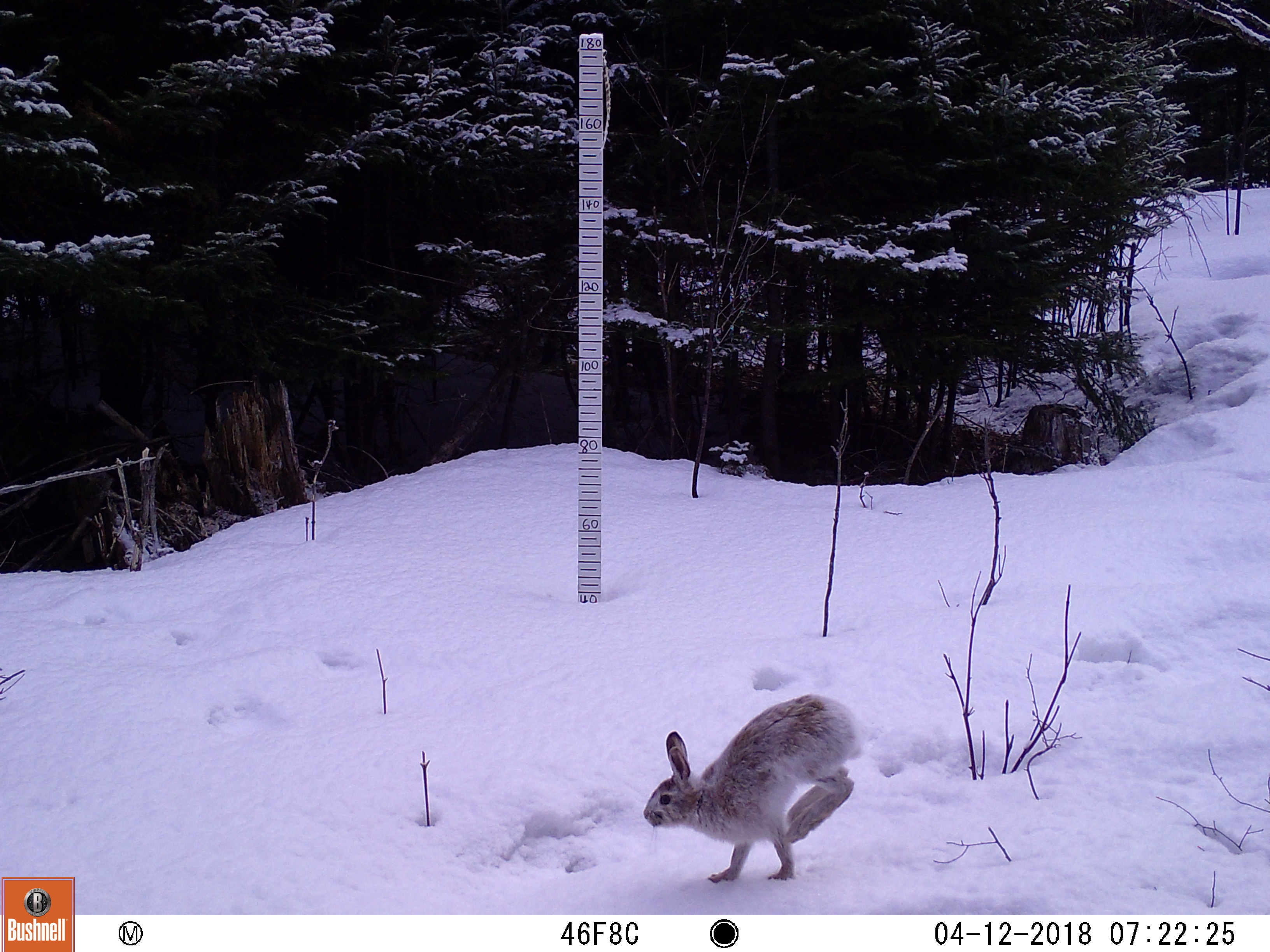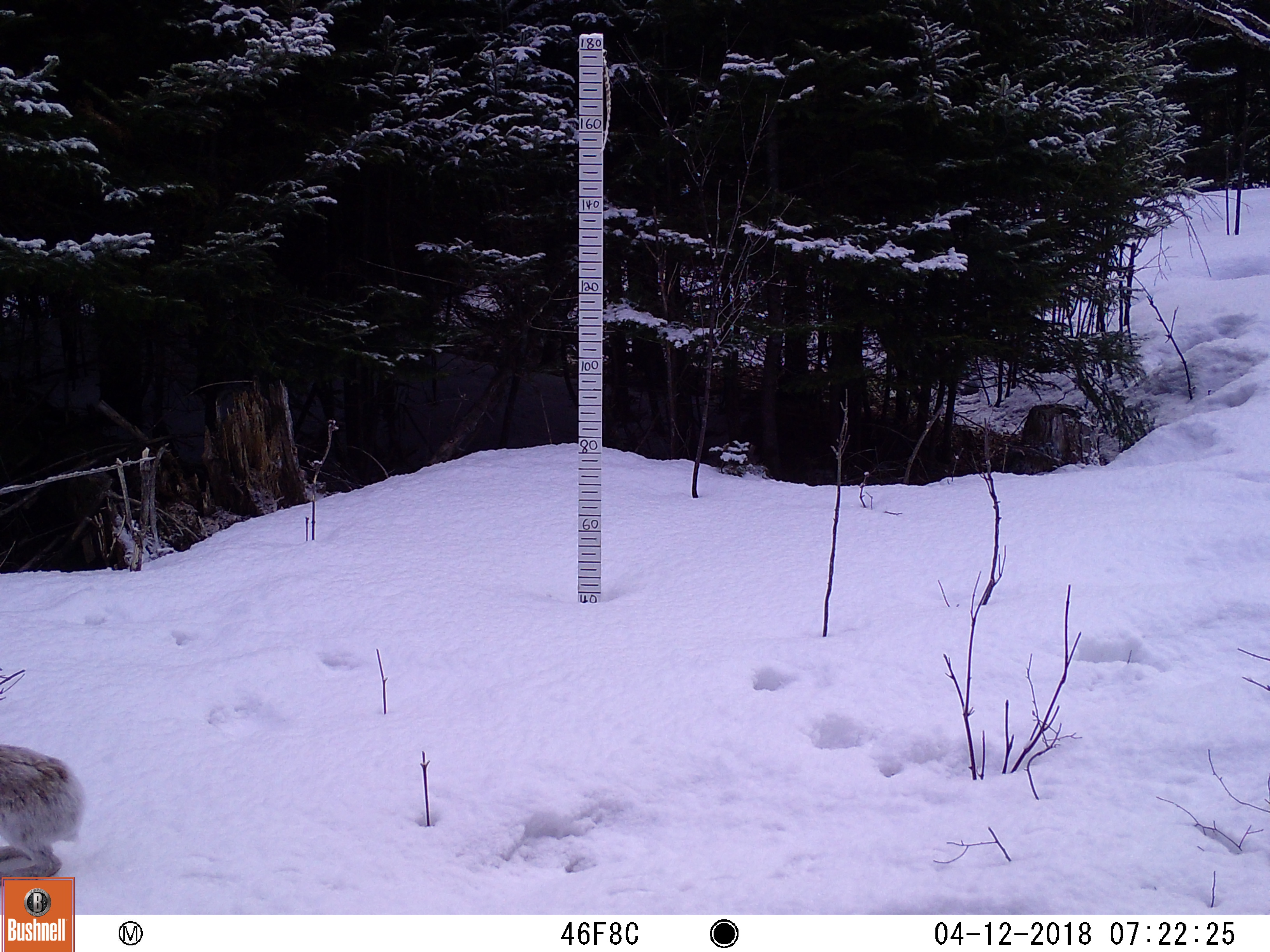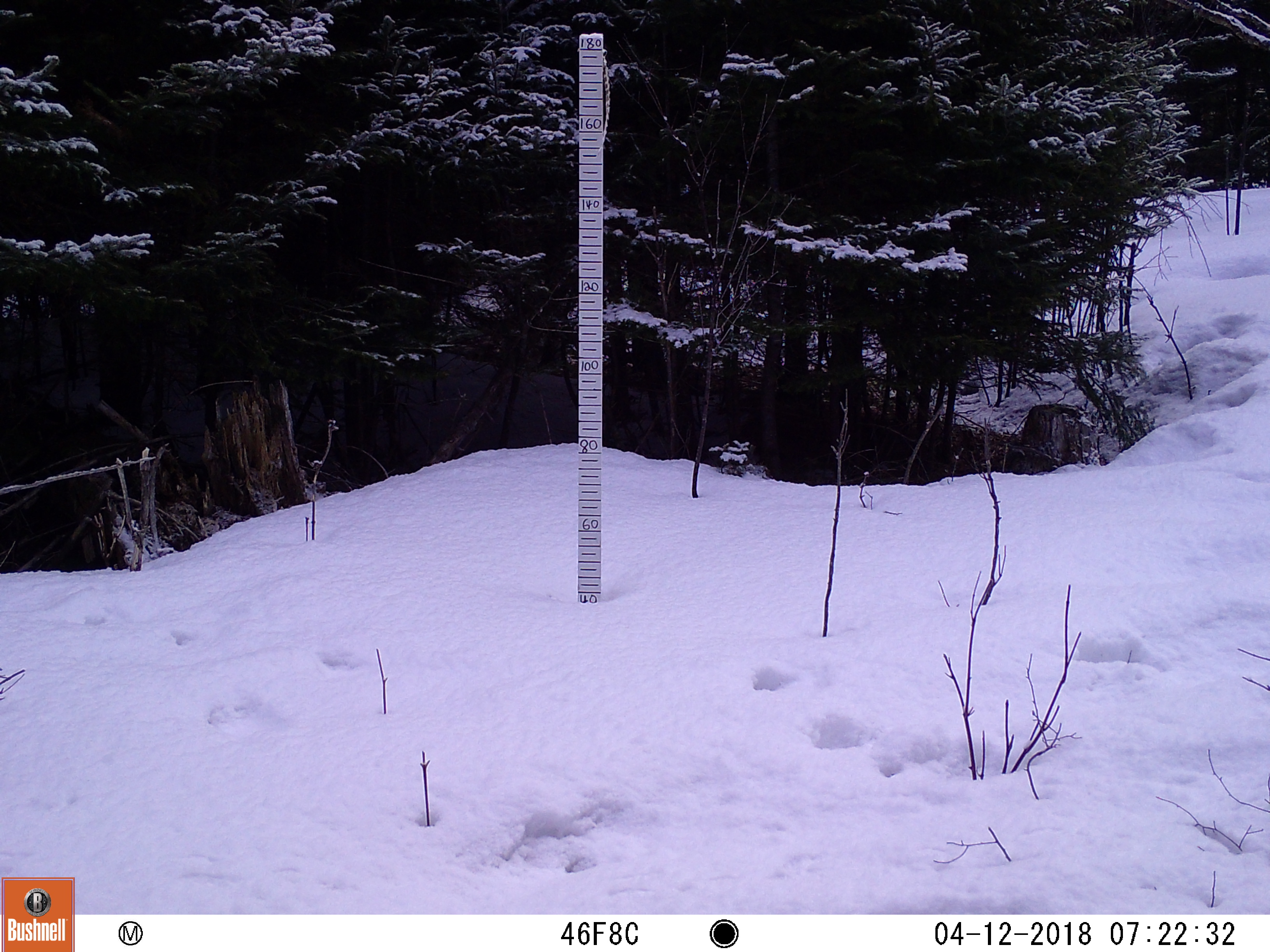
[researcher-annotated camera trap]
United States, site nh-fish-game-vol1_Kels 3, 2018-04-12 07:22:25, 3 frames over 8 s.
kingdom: Animalia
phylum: Chordata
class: Mammalia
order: Lagomorpha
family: Leporidae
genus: Lepus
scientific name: Lepus americanus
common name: snowshoe hare